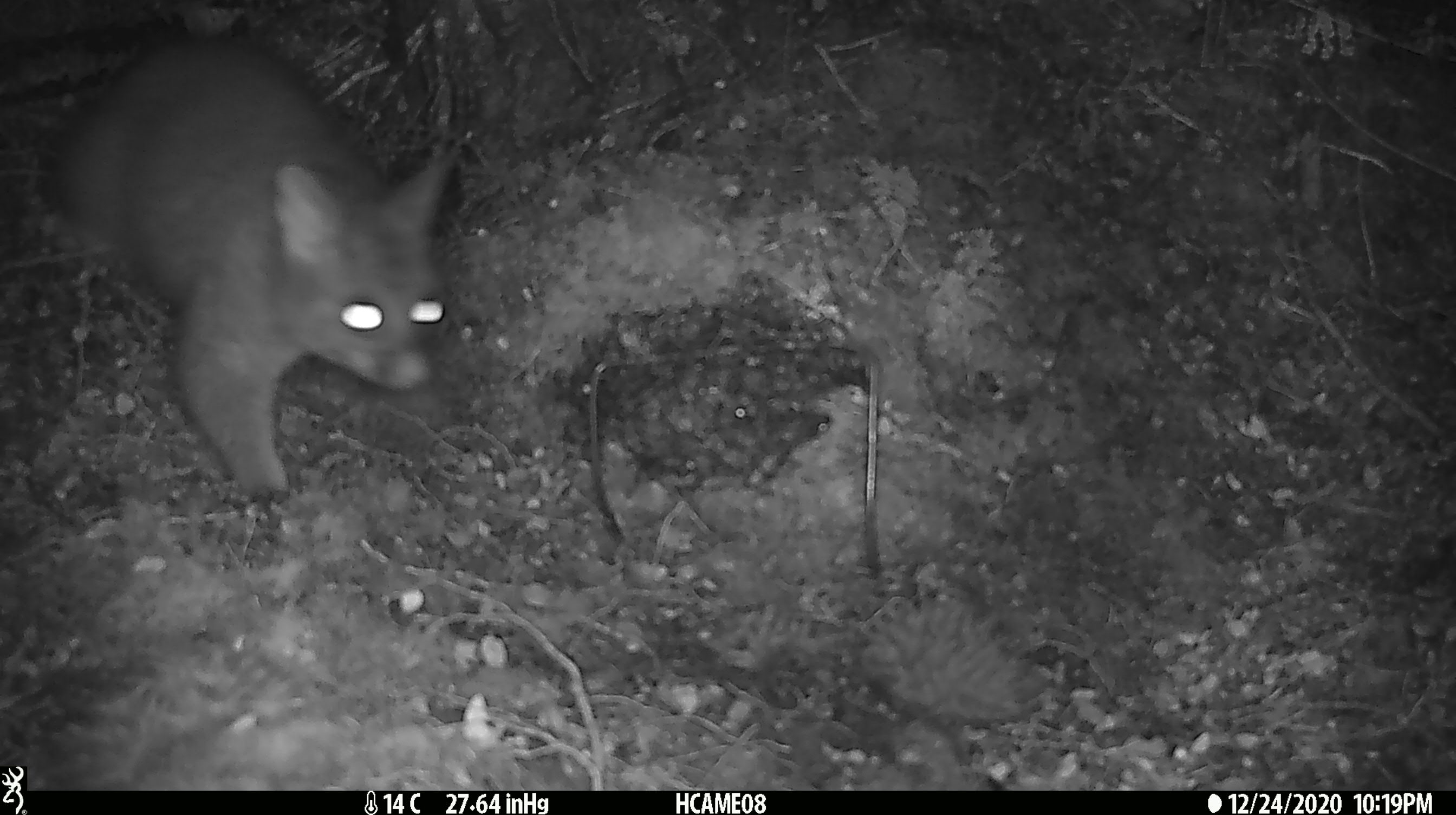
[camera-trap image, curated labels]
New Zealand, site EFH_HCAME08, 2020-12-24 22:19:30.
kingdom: Animalia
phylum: Chordata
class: Mammalia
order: Diprotodontia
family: Phalangeridae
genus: Trichosurus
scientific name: Trichosurus vulpecula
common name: common brushtail possum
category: possum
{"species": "possum (common brushtail possum) (Trichosurus vulpecula)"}